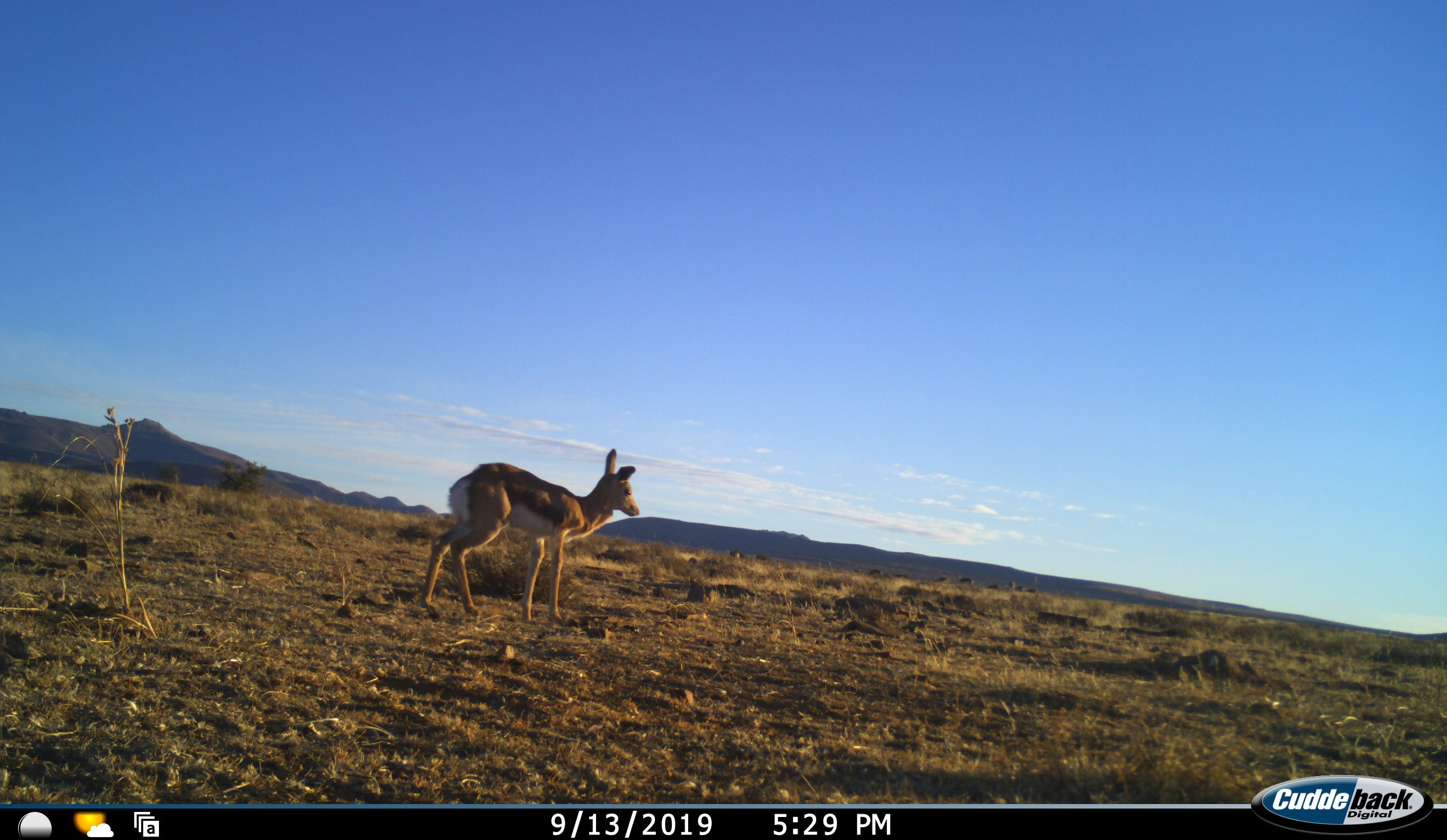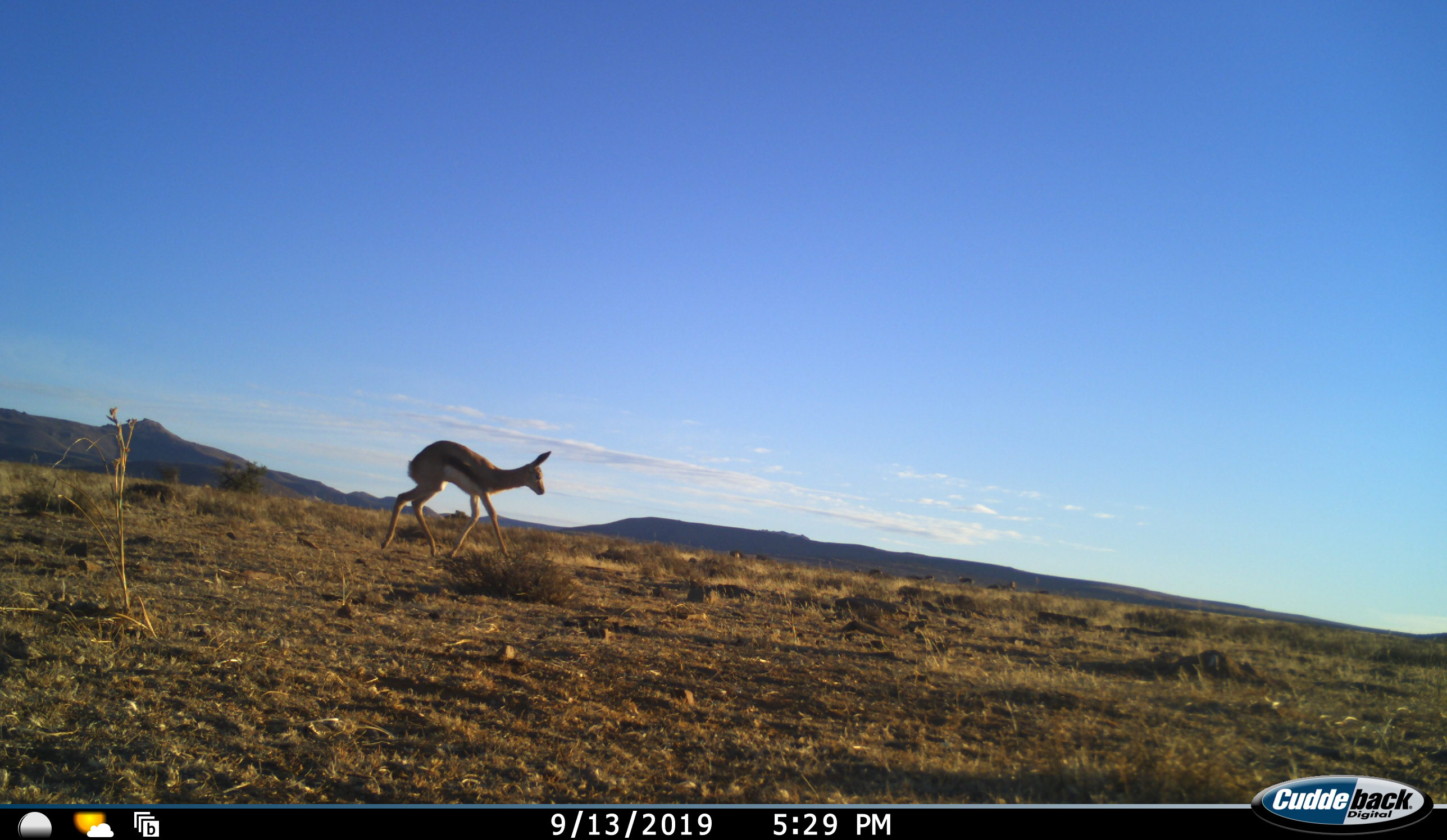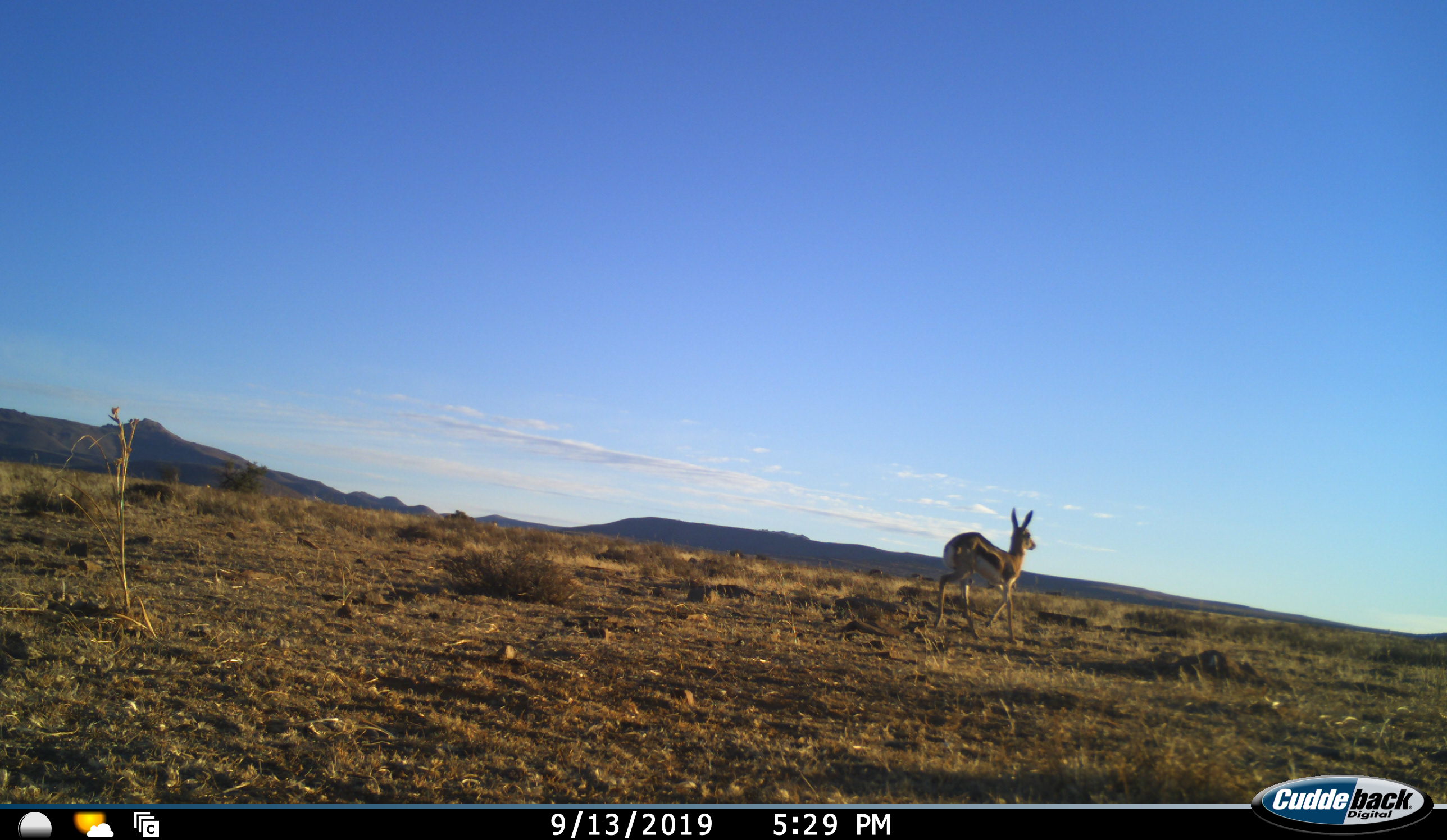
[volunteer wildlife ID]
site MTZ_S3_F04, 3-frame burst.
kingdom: Animalia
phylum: Chordata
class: Mammalia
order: Artiodactyla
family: Bovidae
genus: Antidorcas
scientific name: Antidorcas marsupialis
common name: springbok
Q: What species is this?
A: Springbok (Antidorcas marsupialis).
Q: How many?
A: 1.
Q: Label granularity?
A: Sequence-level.